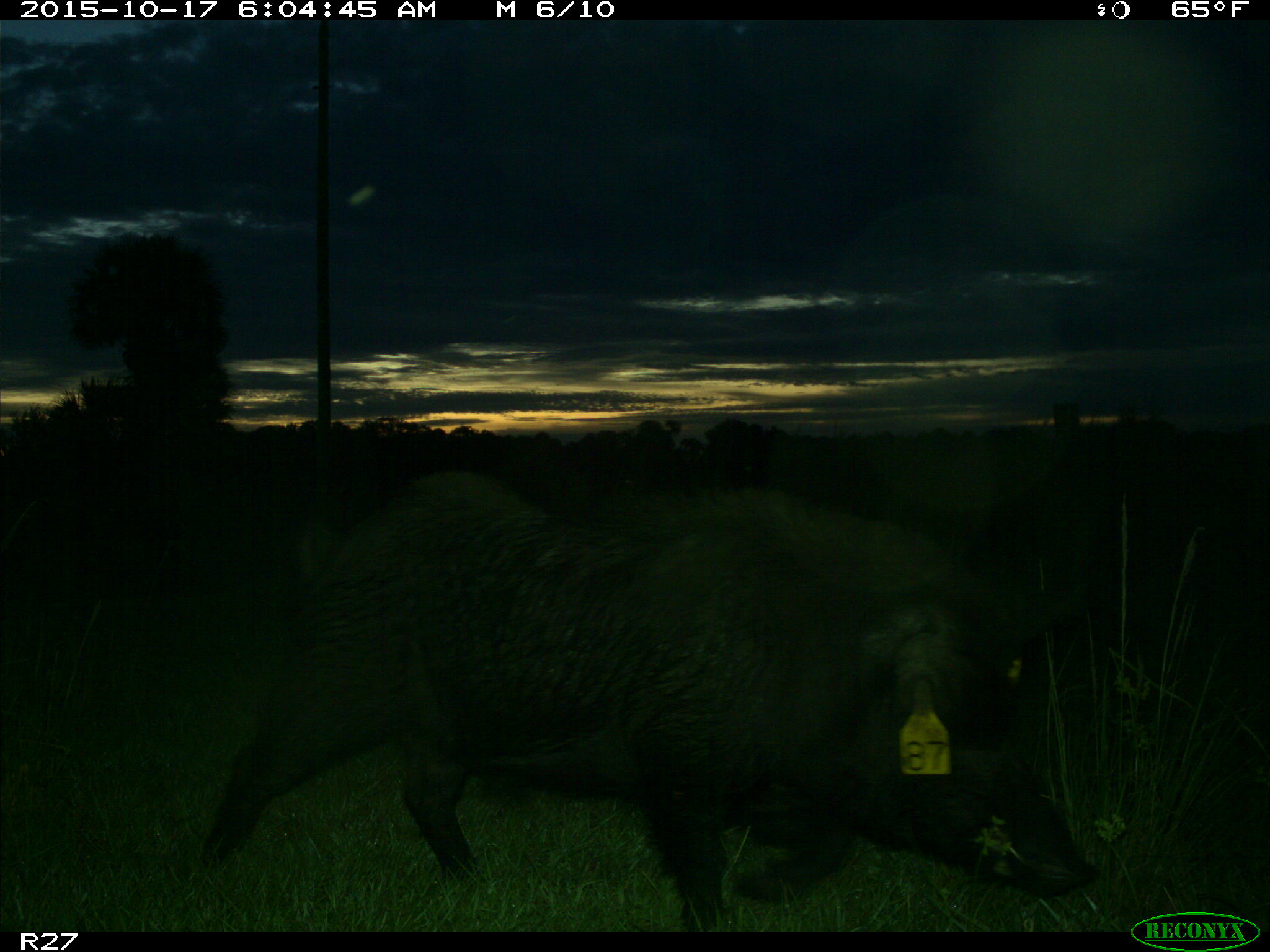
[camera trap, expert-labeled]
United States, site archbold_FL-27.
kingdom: Animalia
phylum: Chordata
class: Mammalia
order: Artiodactyla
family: Suidae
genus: Sus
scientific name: Sus scrofa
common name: wild boar